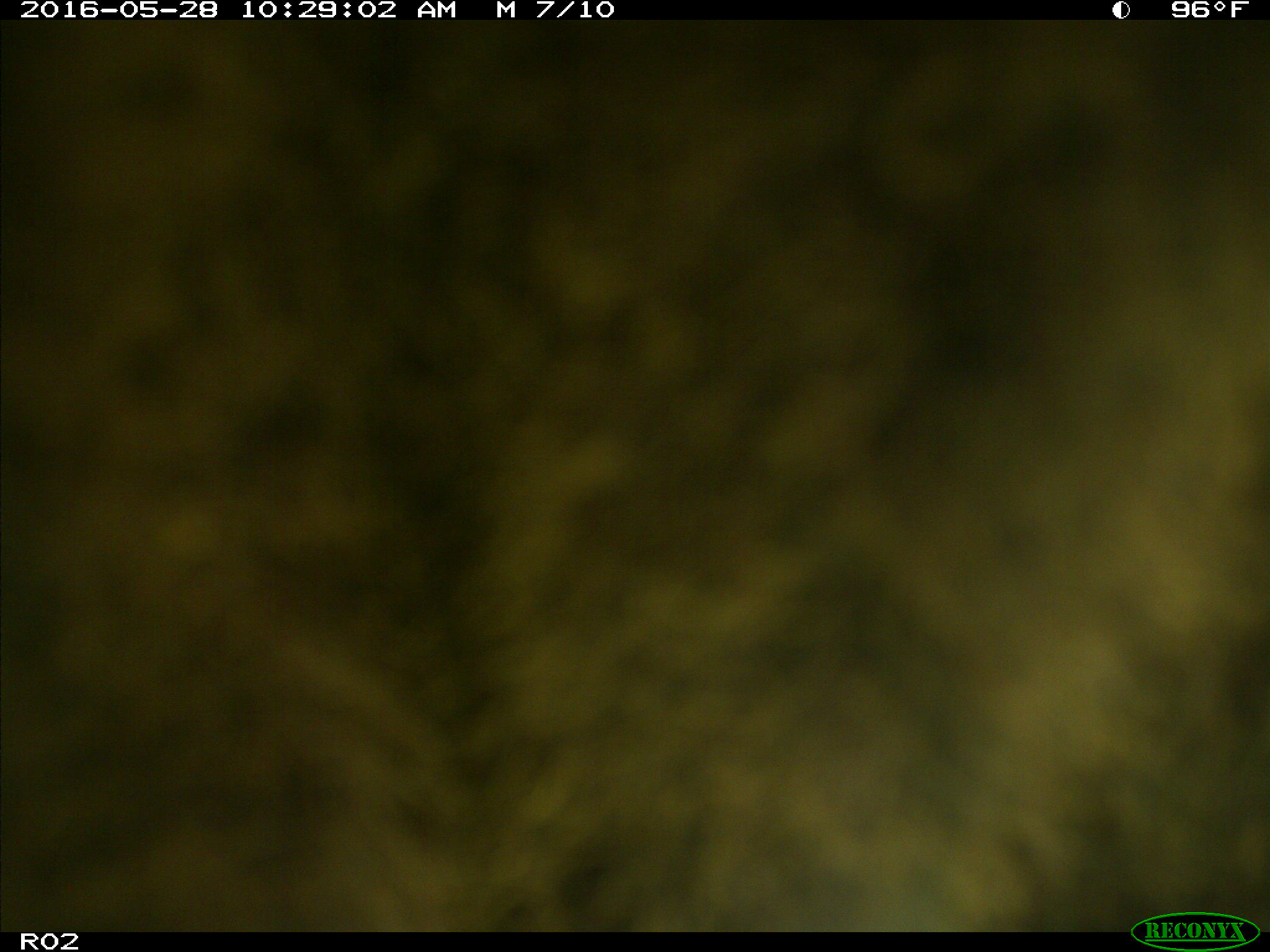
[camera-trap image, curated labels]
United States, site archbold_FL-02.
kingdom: Animalia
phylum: Chordata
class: Mammalia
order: Artiodactyla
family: Bovidae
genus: Bos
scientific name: Bos taurus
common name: domestic cow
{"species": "Bos taurus (domestic cow)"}